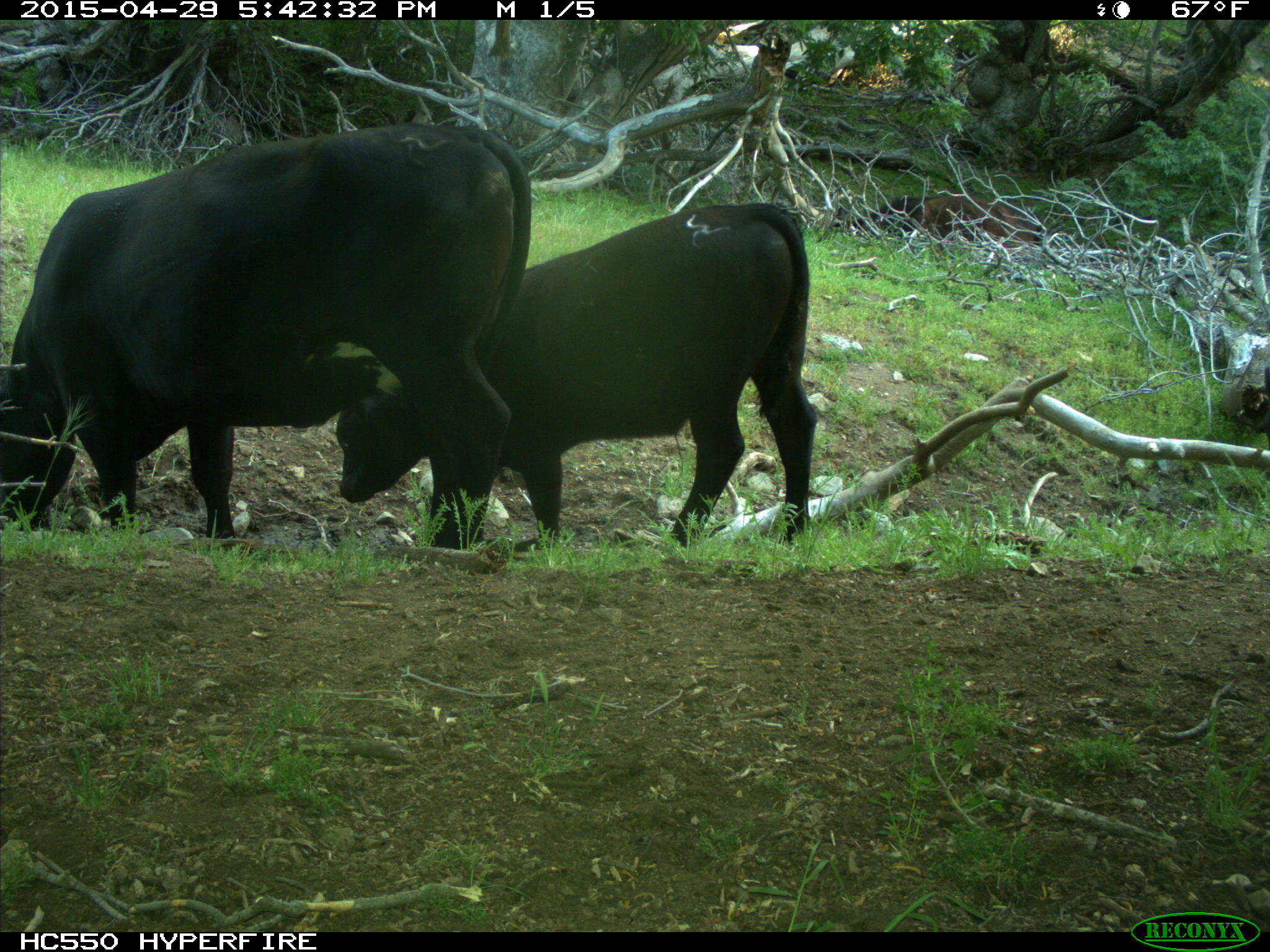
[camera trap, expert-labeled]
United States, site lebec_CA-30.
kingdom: Animalia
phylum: Chordata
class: Mammalia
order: Artiodactyla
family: Bovidae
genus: Bos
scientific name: Bos taurus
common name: domestic cow